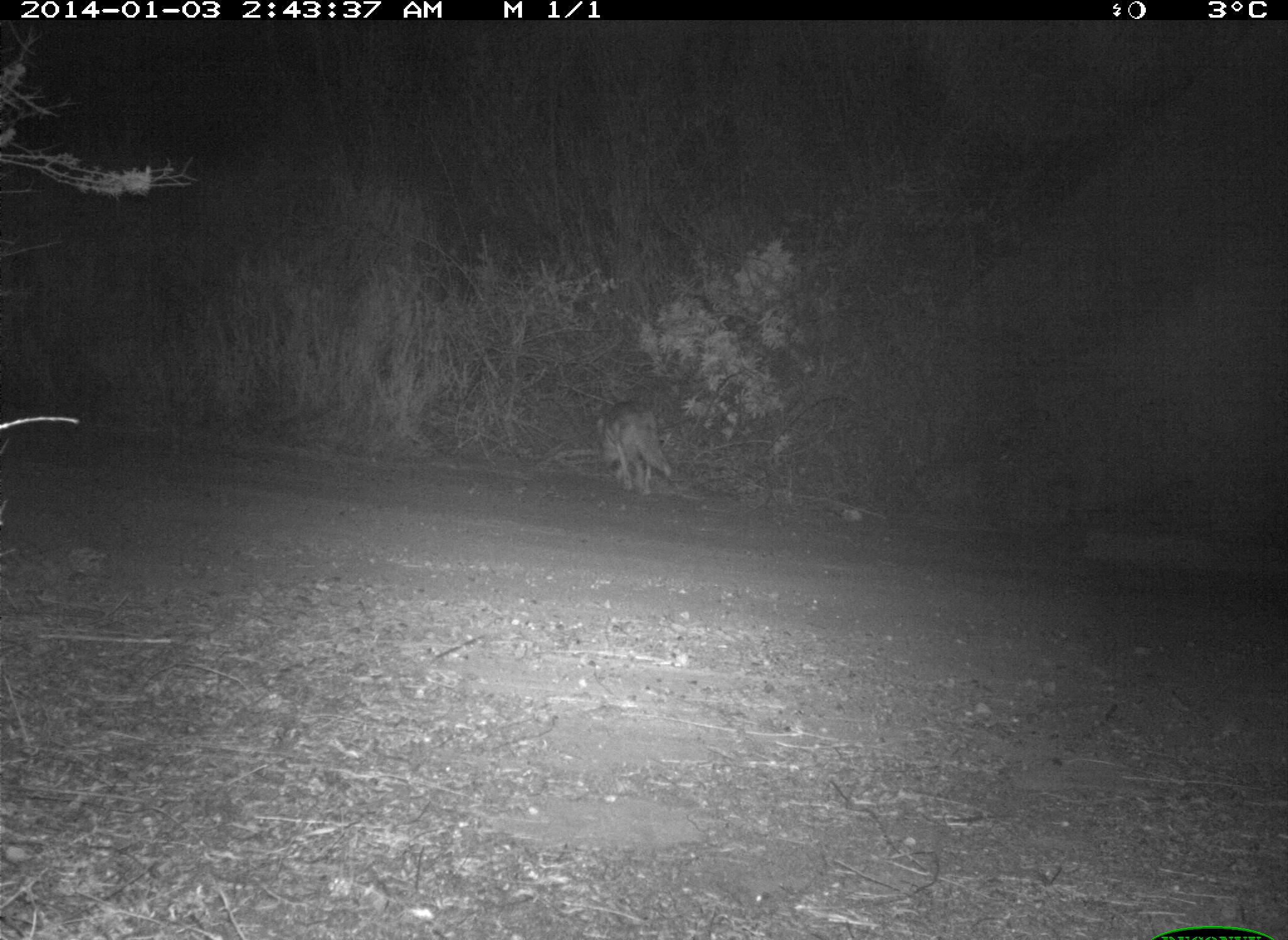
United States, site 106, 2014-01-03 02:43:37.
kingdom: Animalia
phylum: Chordata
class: Mammalia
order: Carnivora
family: Canidae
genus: Canis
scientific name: Canis latrans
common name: coyote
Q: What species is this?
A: Coyote (Canis latrans).